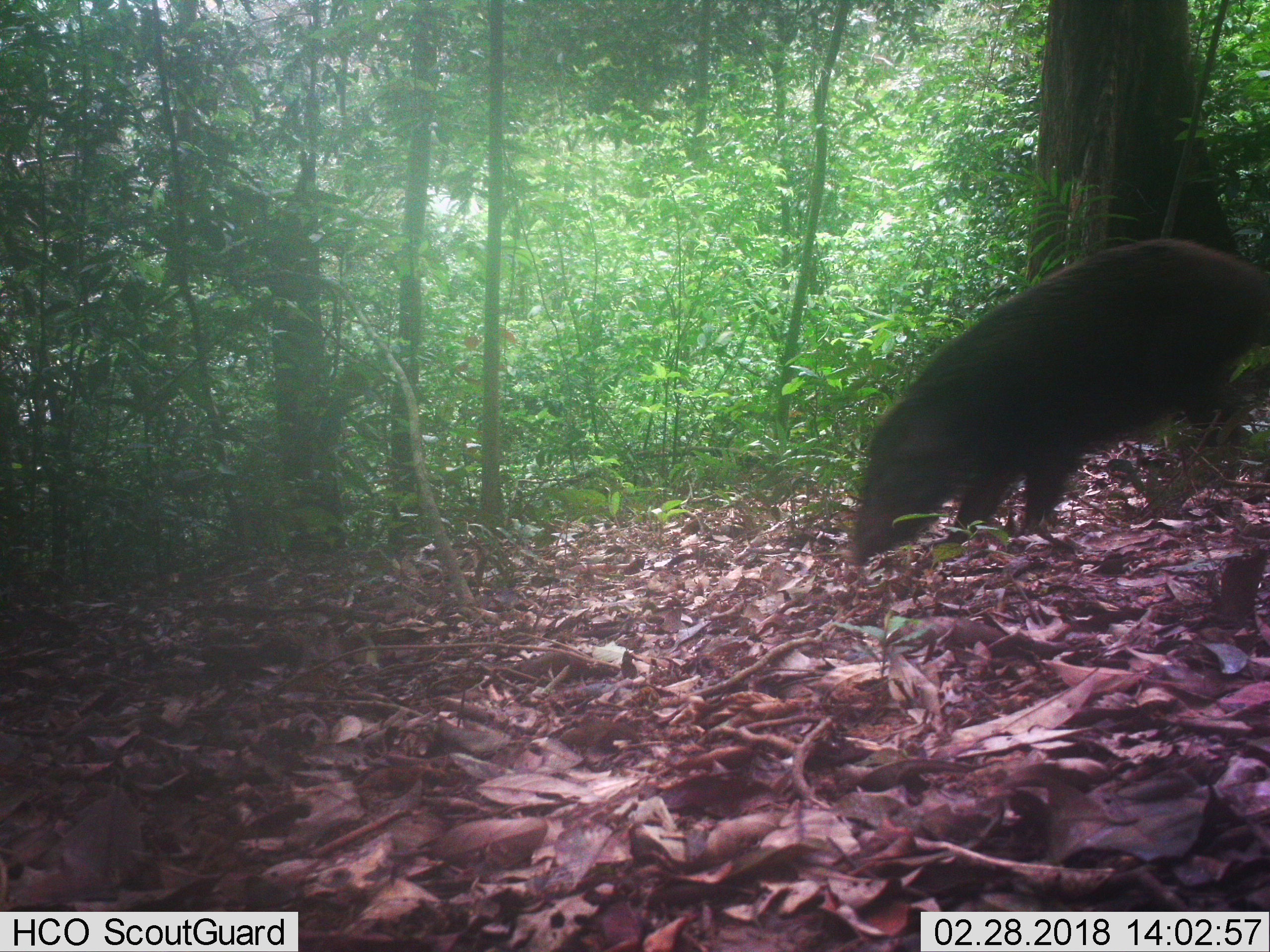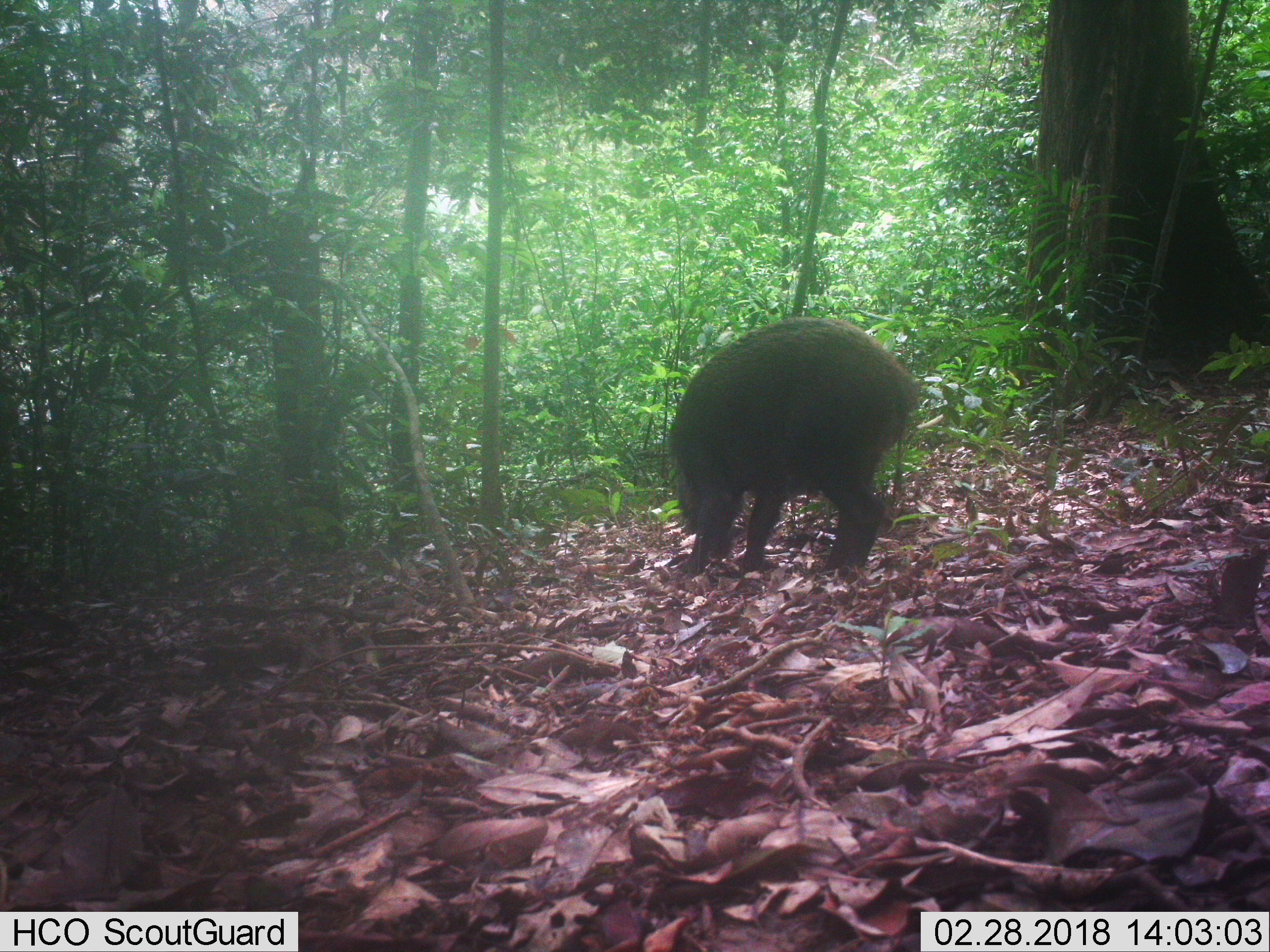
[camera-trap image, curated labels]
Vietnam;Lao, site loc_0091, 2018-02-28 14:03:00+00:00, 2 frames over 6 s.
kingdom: Animalia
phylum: Chordata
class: Mammalia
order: Artiodactyla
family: Suidae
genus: Sus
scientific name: Sus scrofa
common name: eurasian wild pig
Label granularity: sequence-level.